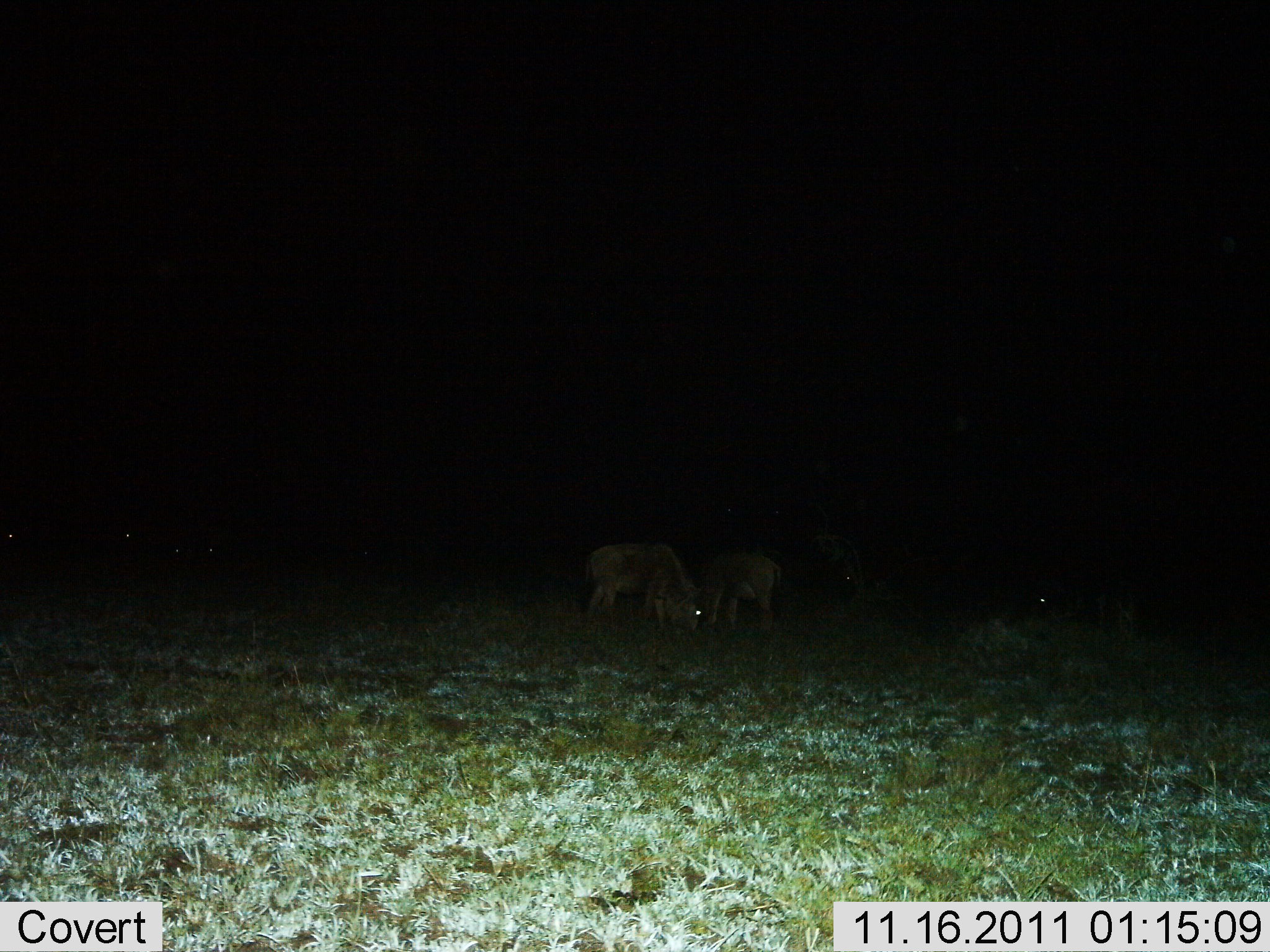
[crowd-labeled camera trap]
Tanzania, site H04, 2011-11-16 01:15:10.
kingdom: Animalia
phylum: Chordata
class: Mammalia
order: Artiodactyla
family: Bovidae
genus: Connochaetes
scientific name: Connochaetes taurinus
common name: blue wildebeest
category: wildebeest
Wildebeest (blue wildebeest) (Connochaetes taurinus), count 3. Behavior (volunteer vote fractions): standing 43%, resting 7%, moving 7%, interacting 7%. Young present (vote fraction): 0%. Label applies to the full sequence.